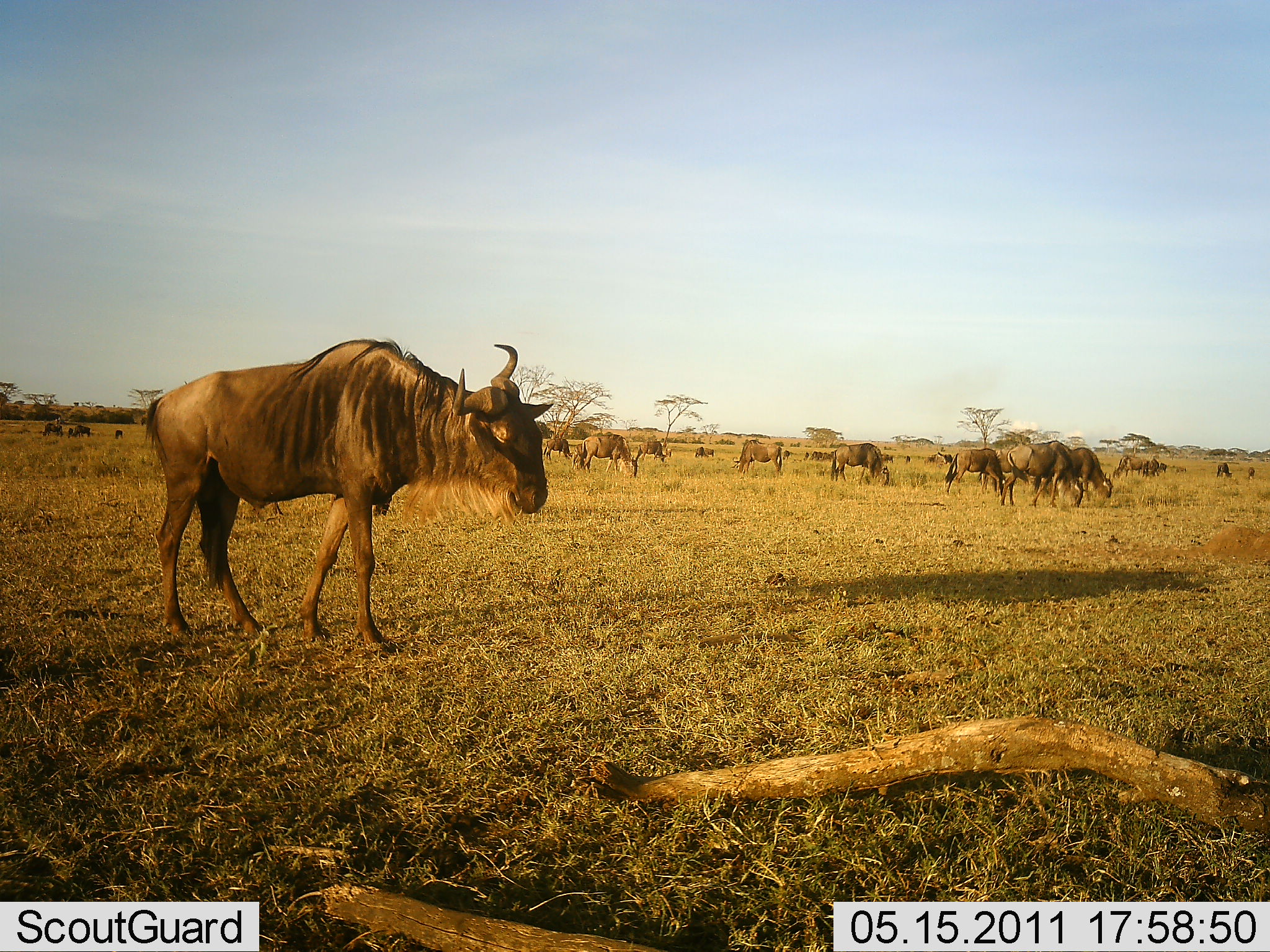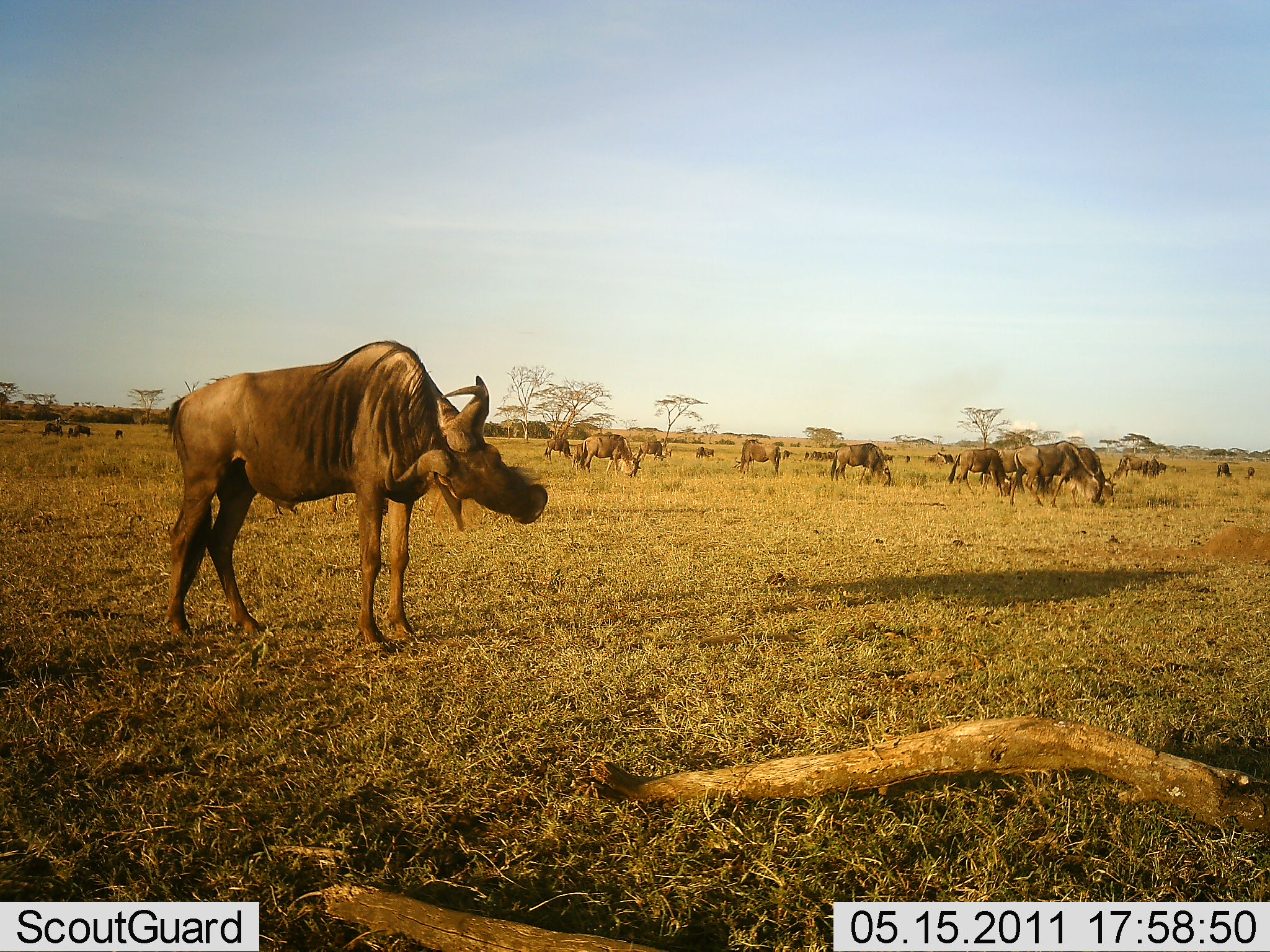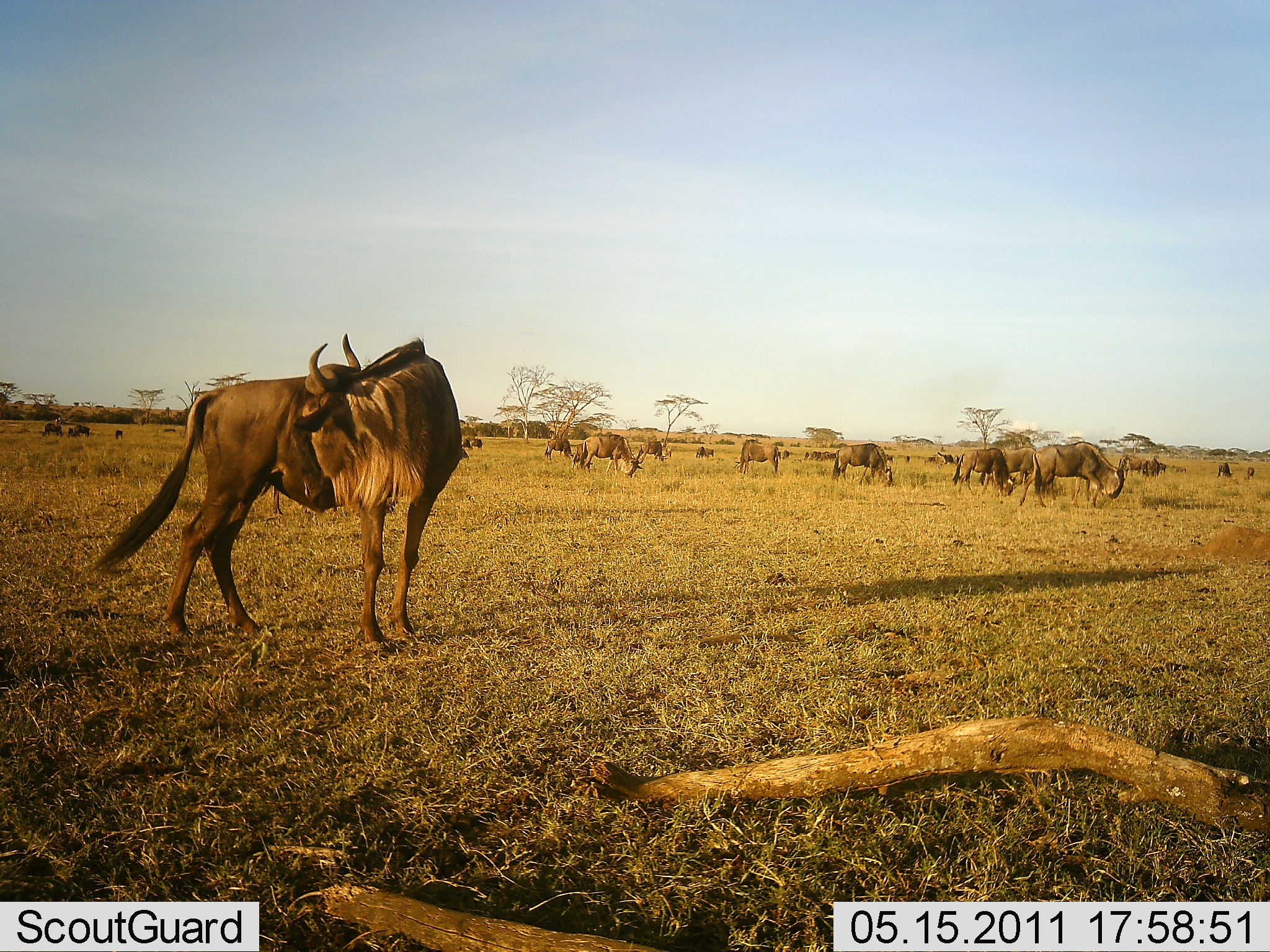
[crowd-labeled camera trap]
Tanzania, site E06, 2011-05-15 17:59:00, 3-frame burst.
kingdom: Animalia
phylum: Chordata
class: Mammalia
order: Artiodactyla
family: Bovidae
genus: Connochaetes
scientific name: Connochaetes taurinus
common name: blue wildebeest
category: wildebeest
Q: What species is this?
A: Wildebeest (blue wildebeest) (Connochaetes taurinus).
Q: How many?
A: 11-50.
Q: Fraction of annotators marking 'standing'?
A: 71%.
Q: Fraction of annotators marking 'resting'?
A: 7%.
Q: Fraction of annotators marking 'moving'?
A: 29%.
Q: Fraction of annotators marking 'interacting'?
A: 14%.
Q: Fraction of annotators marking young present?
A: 7%.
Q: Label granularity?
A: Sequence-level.